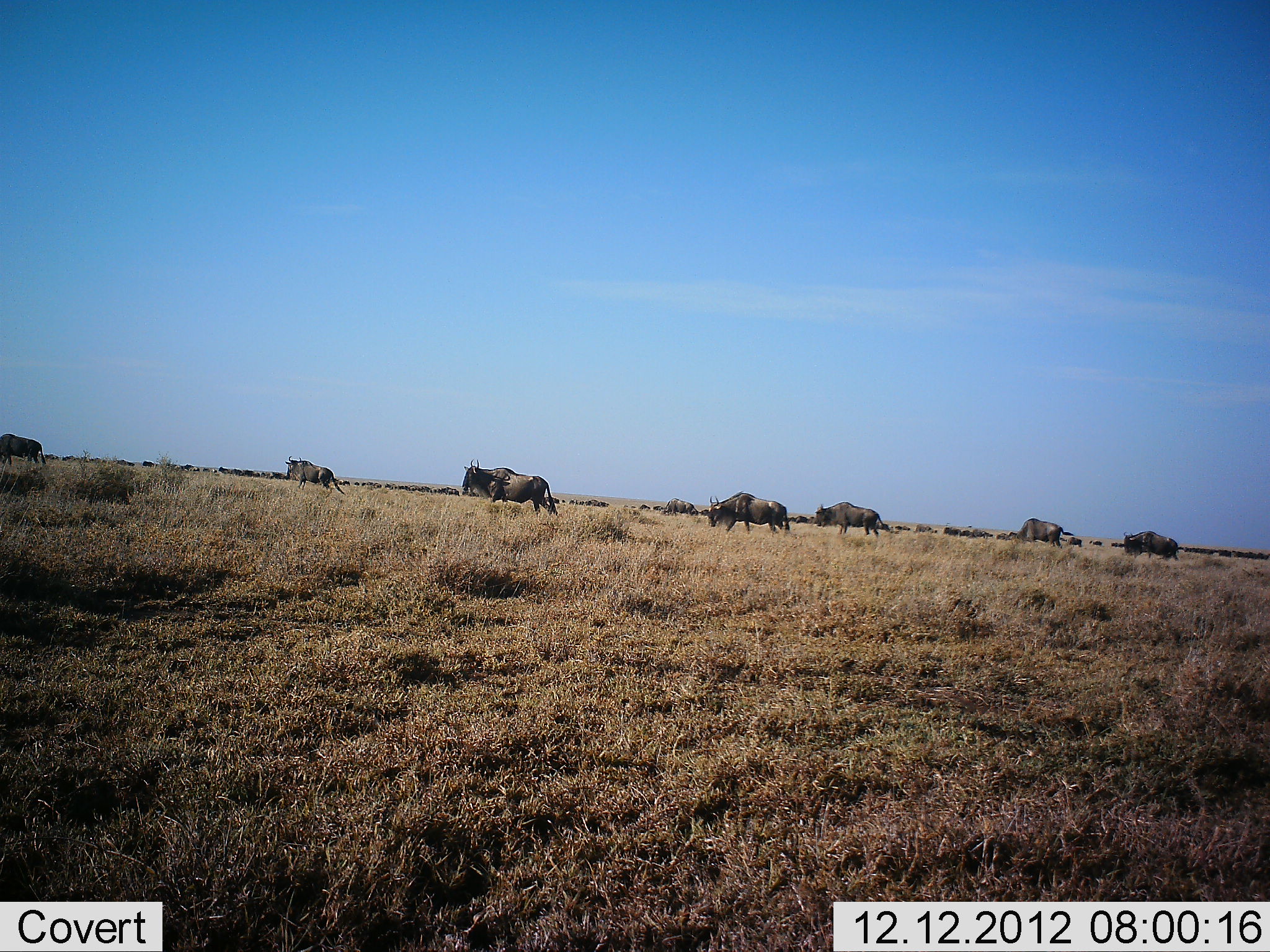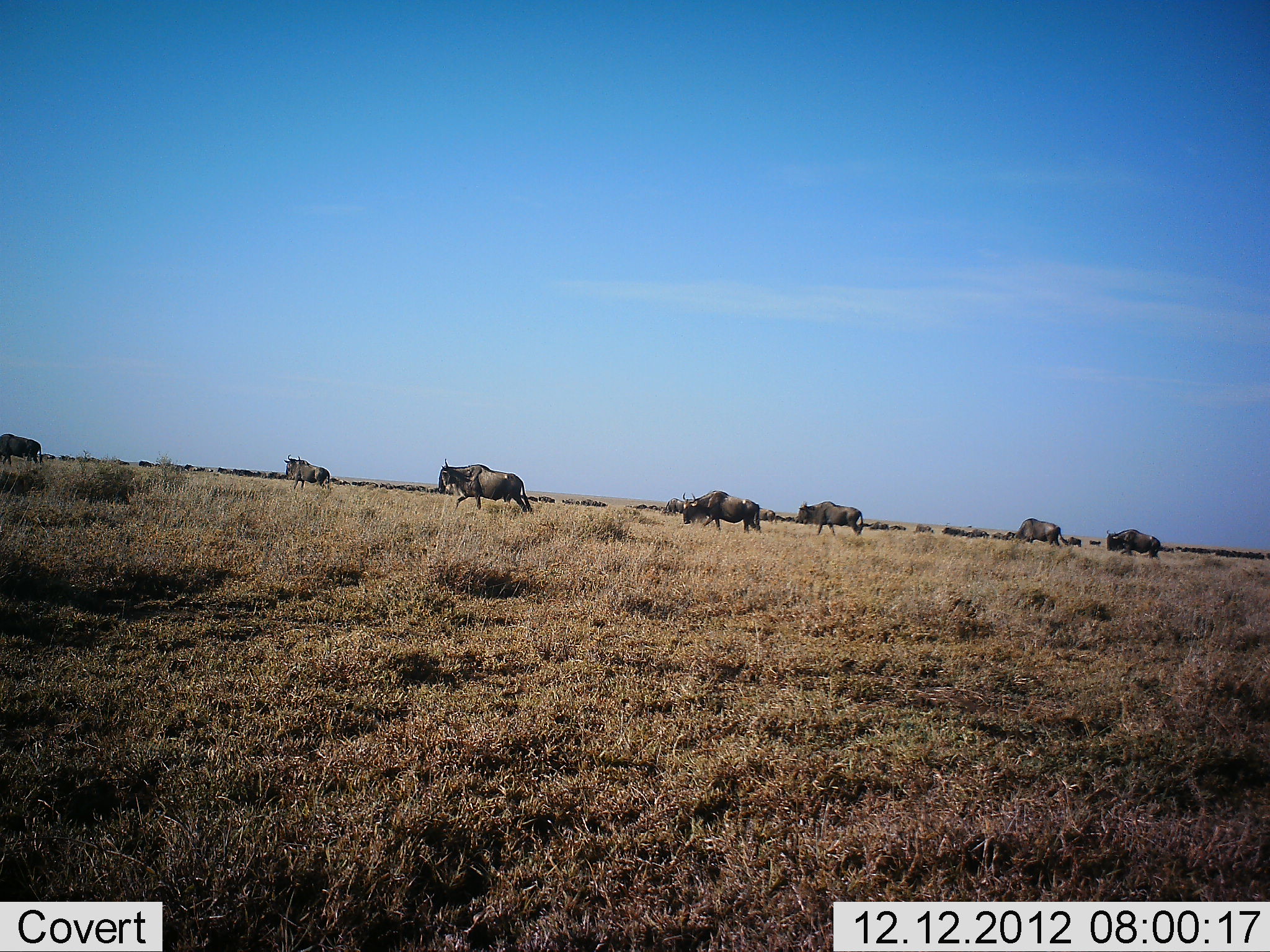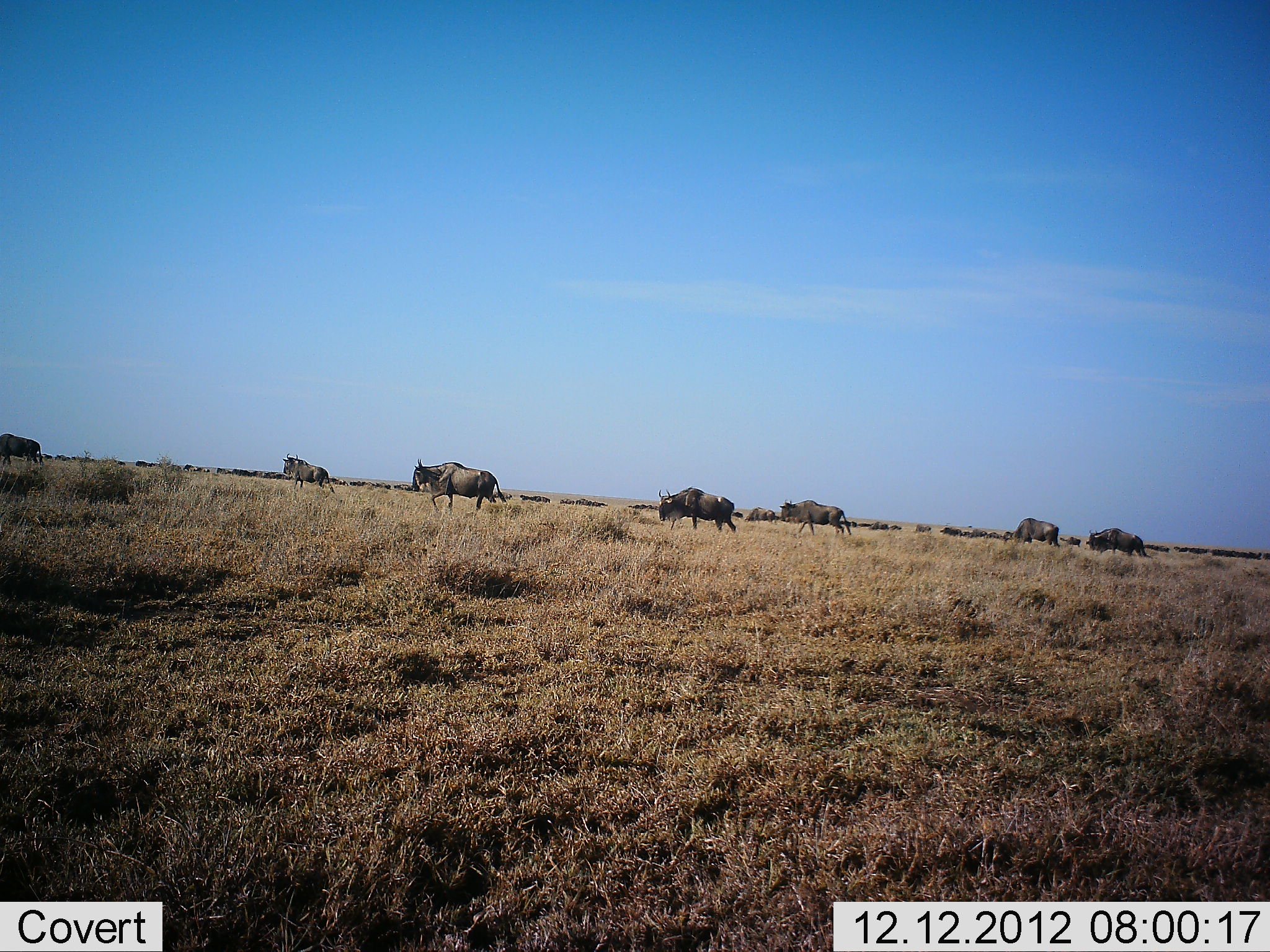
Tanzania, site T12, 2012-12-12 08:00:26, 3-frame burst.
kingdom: Animalia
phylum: Chordata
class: Mammalia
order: Artiodactyla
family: Bovidae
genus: Connochaetes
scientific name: Connochaetes taurinus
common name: blue wildebeest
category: wildebeest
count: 11-50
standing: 20%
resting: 0%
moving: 100%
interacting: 10%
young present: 0%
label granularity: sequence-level